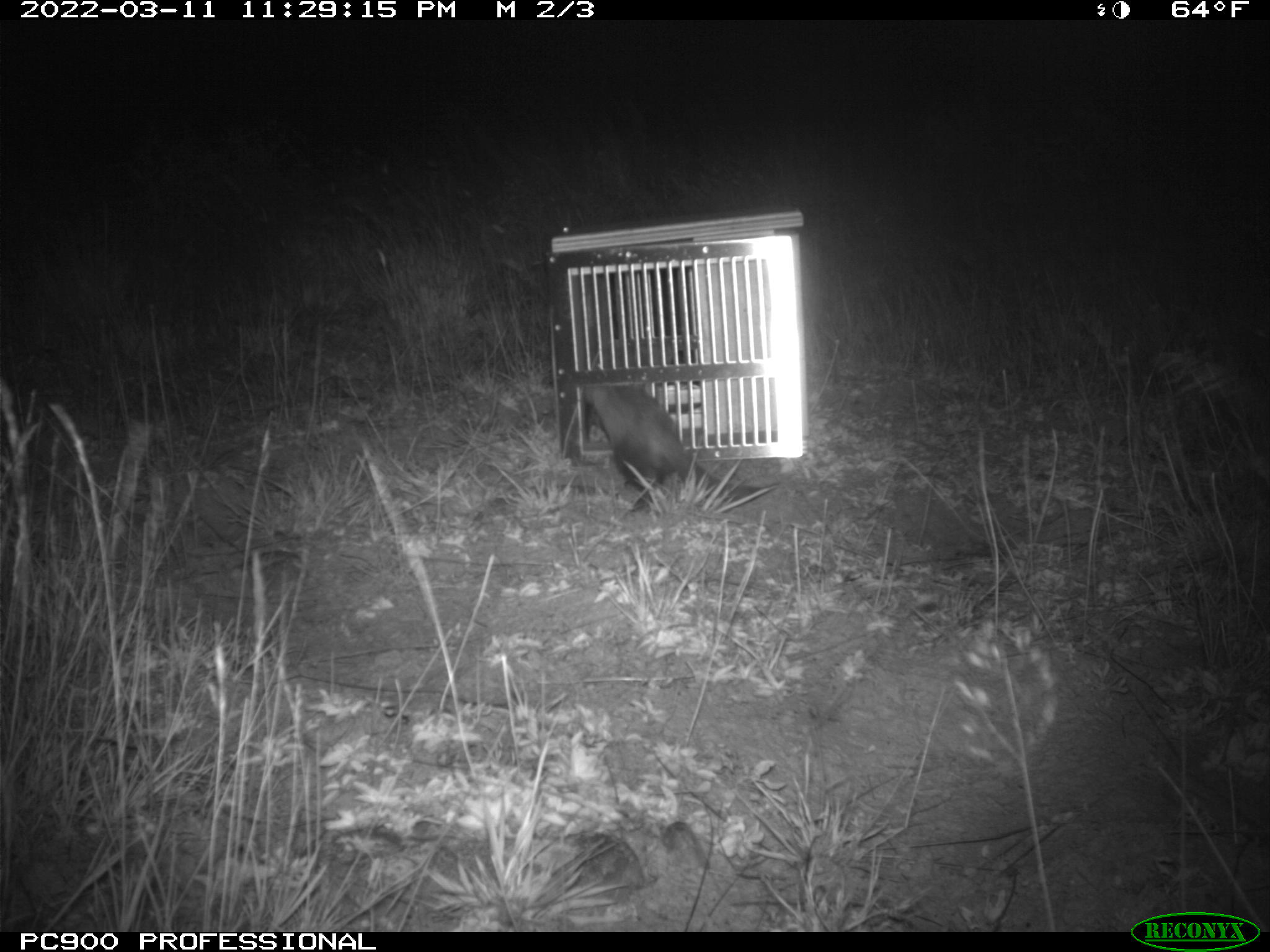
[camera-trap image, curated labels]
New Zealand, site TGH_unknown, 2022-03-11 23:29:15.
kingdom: Animalia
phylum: Chordata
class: Mammalia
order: Carnivora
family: Mustelidae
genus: Mustela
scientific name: Mustela furo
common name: ferret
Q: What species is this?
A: Ferret (Mustela furo).